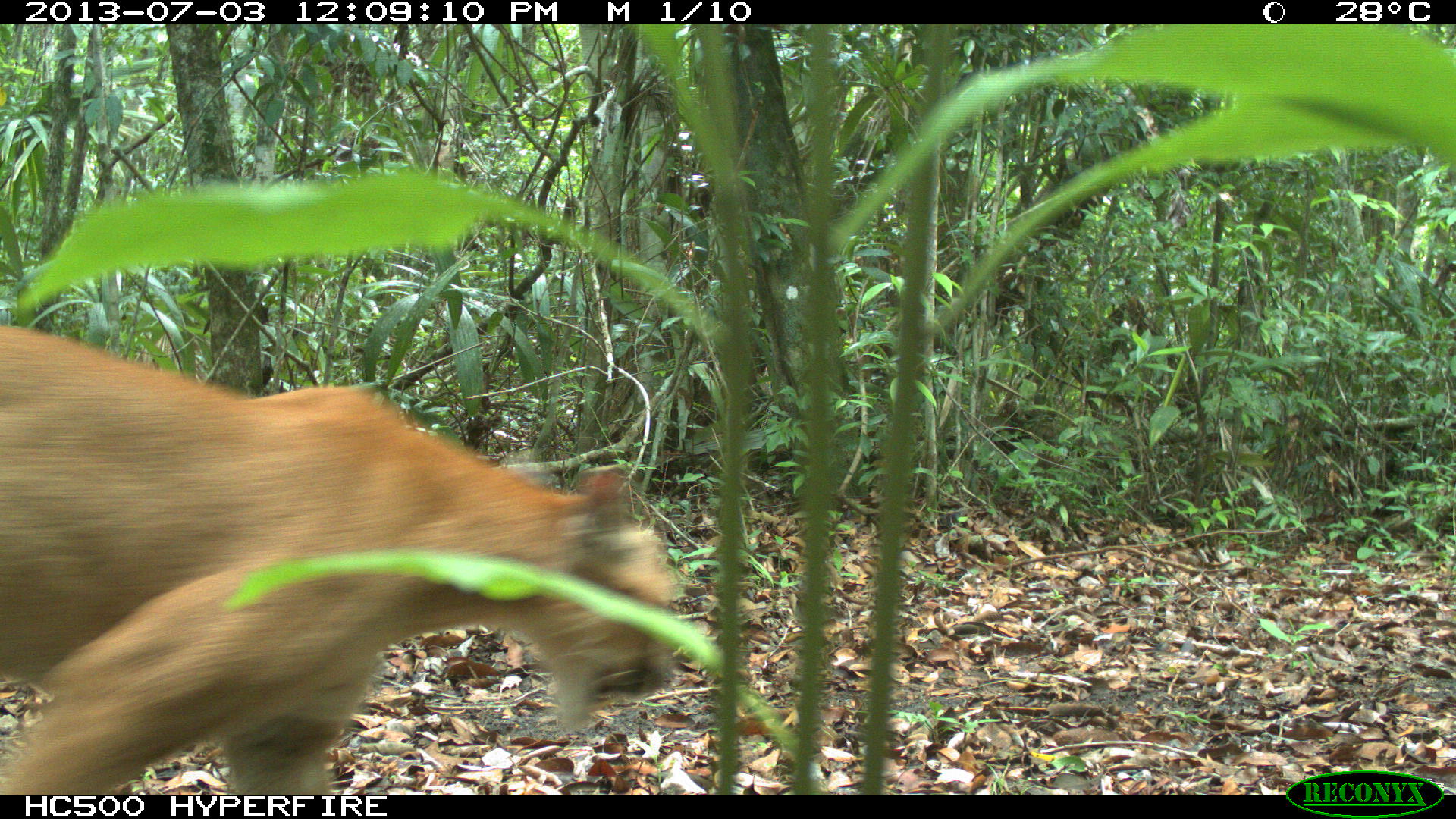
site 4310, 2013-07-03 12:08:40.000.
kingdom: Animalia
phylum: Chordata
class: Mammalia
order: Carnivora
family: Felidae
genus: Puma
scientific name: Puma concolor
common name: mountain lion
Puma concolor (mountain lion), count 1, sex male.